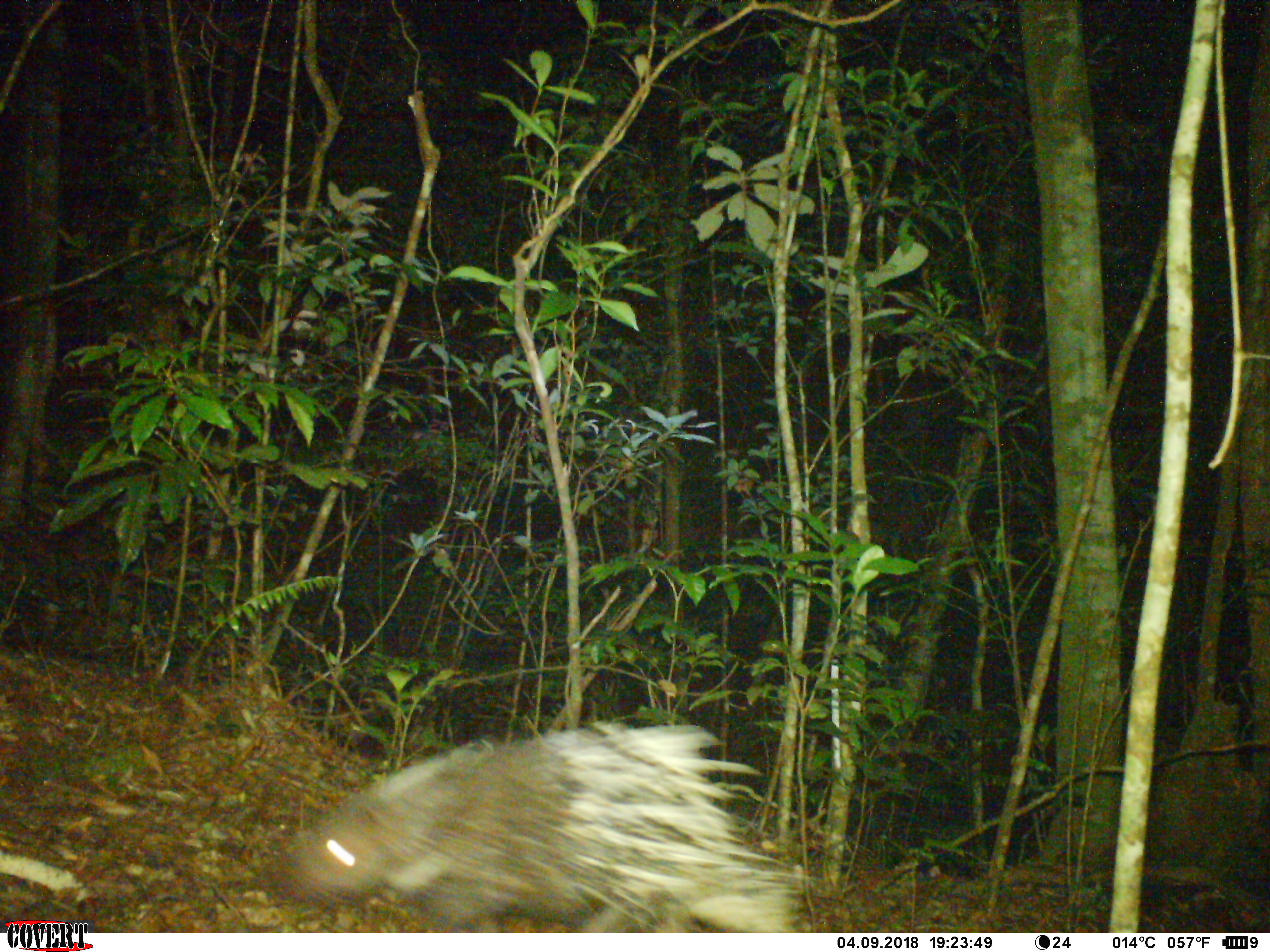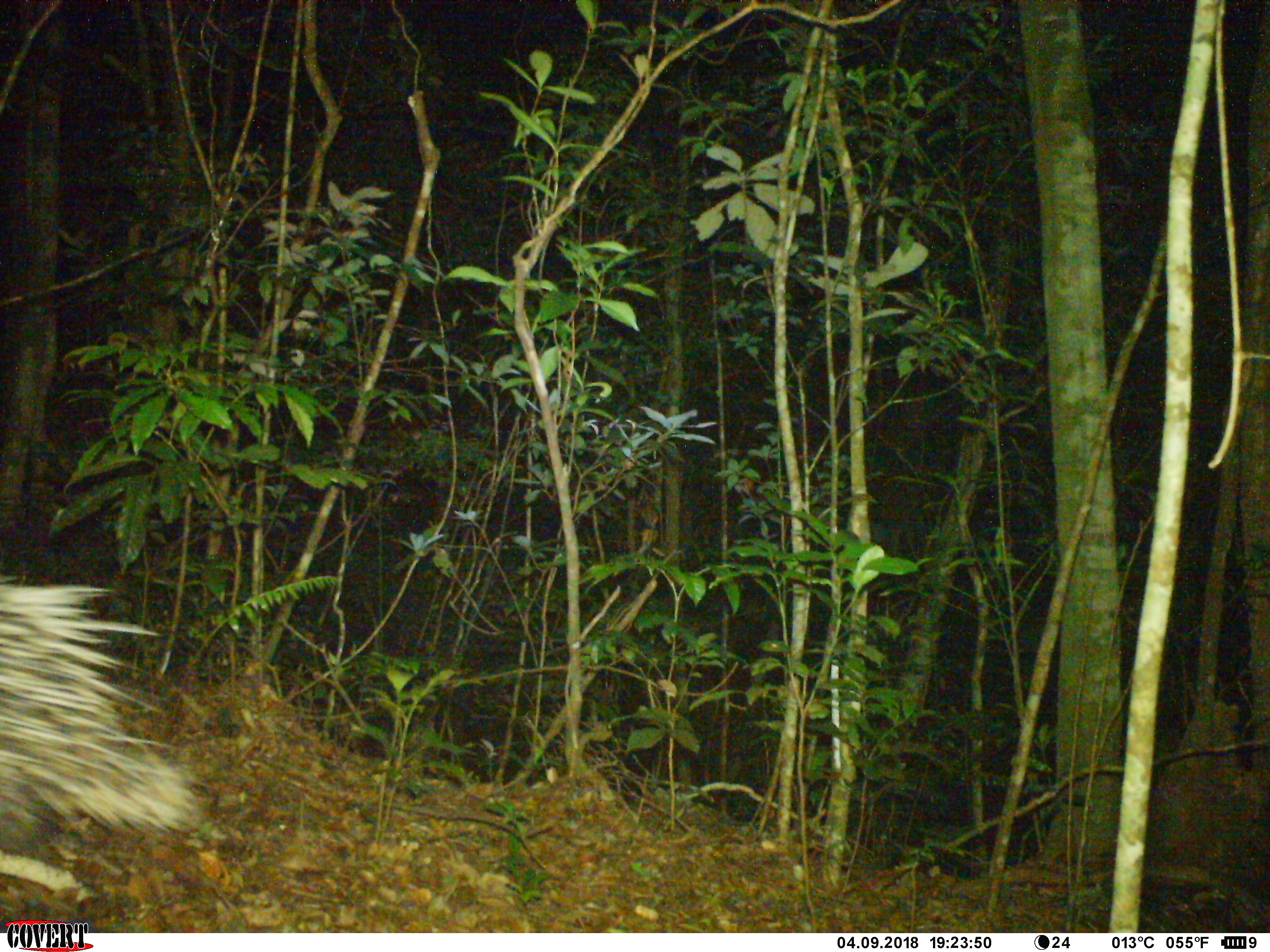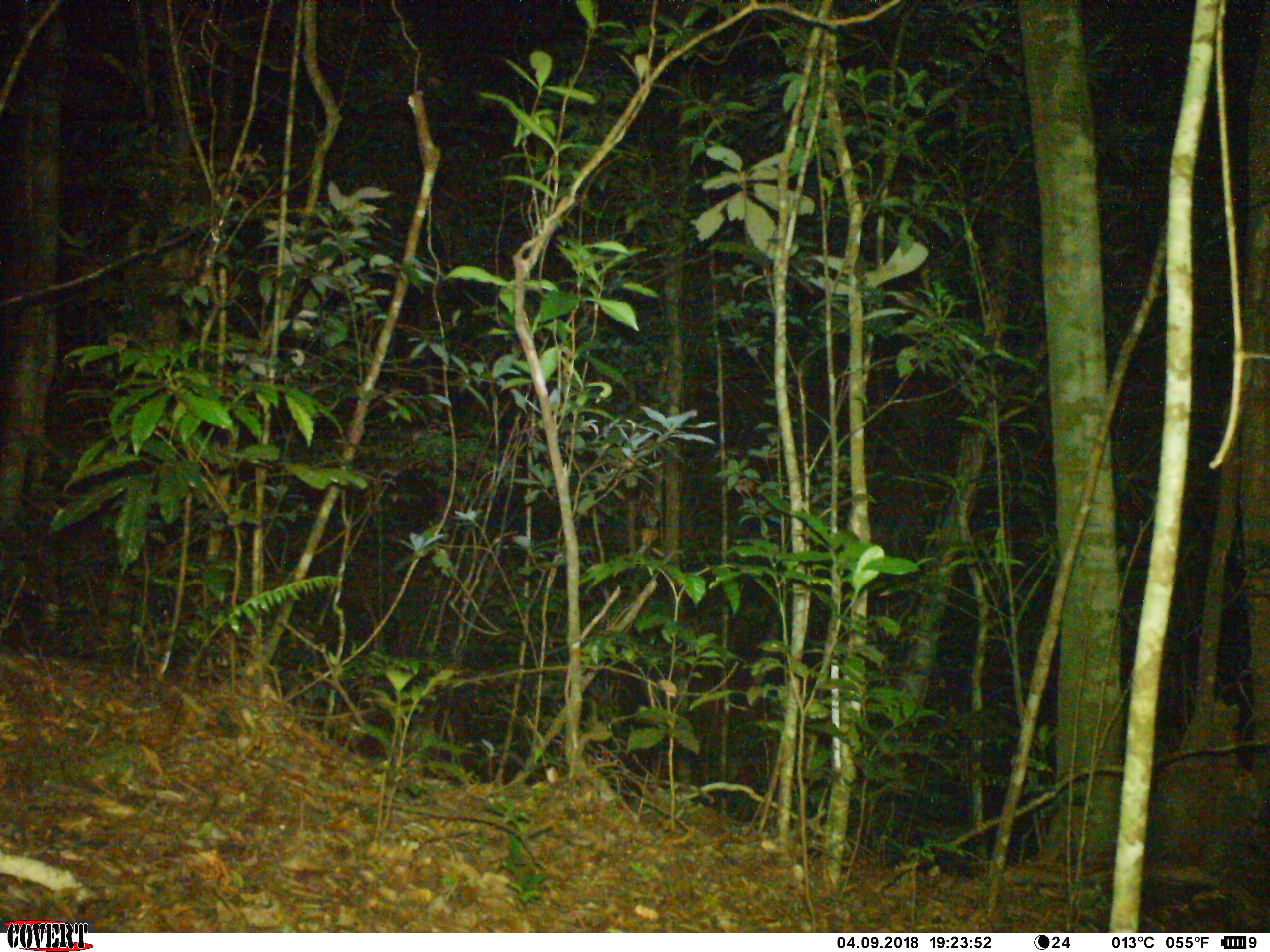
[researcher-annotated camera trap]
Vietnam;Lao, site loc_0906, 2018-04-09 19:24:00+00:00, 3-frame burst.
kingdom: Animalia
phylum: Chordata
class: Mammalia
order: Rodentia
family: Hystricidae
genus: Hystrix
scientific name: Hystrix brachyura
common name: malayan porcupine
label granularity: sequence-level